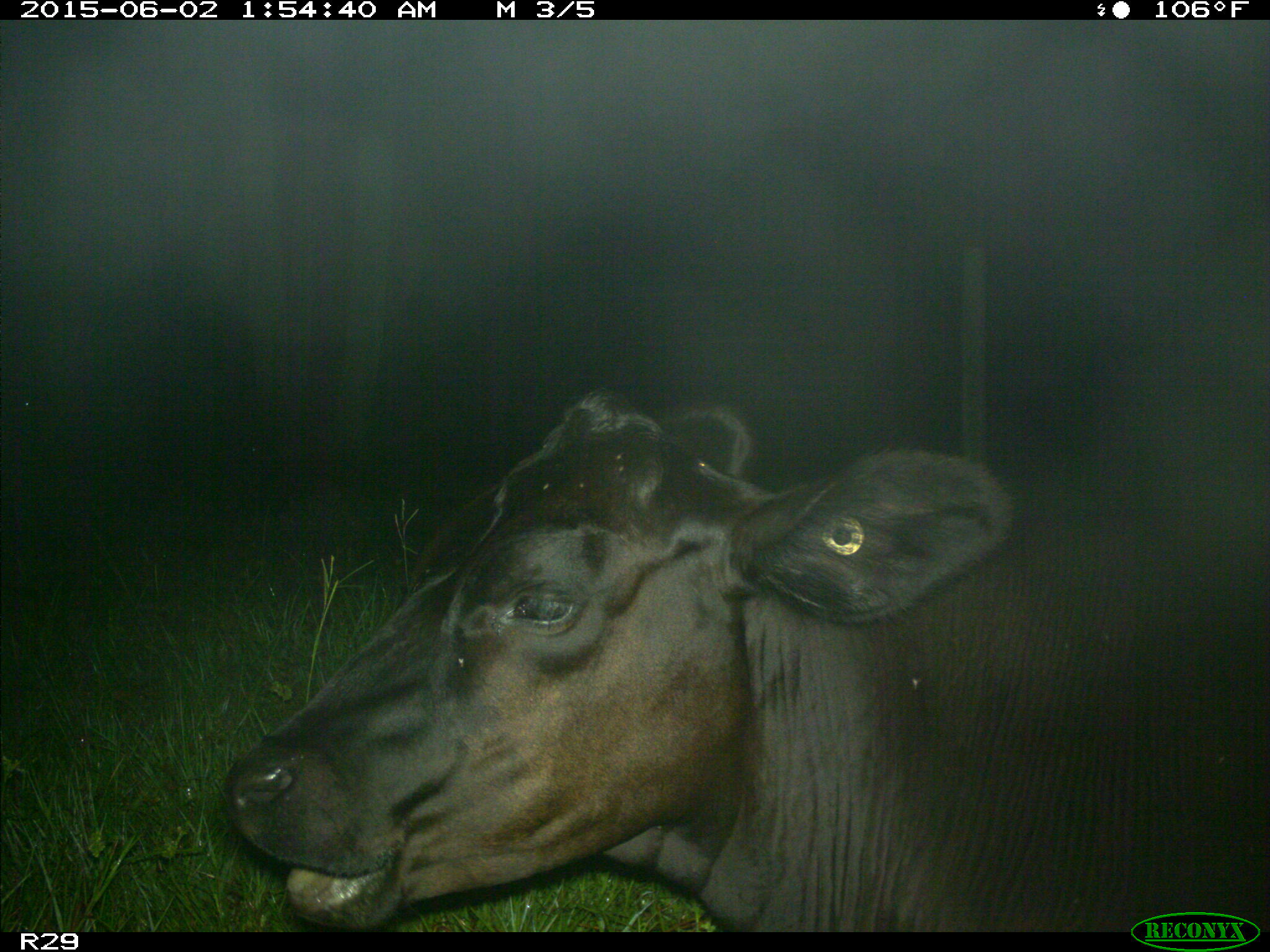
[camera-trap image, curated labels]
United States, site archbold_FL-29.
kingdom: Animalia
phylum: Chordata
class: Mammalia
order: Artiodactyla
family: Bovidae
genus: Bos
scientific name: Bos taurus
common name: domestic cow